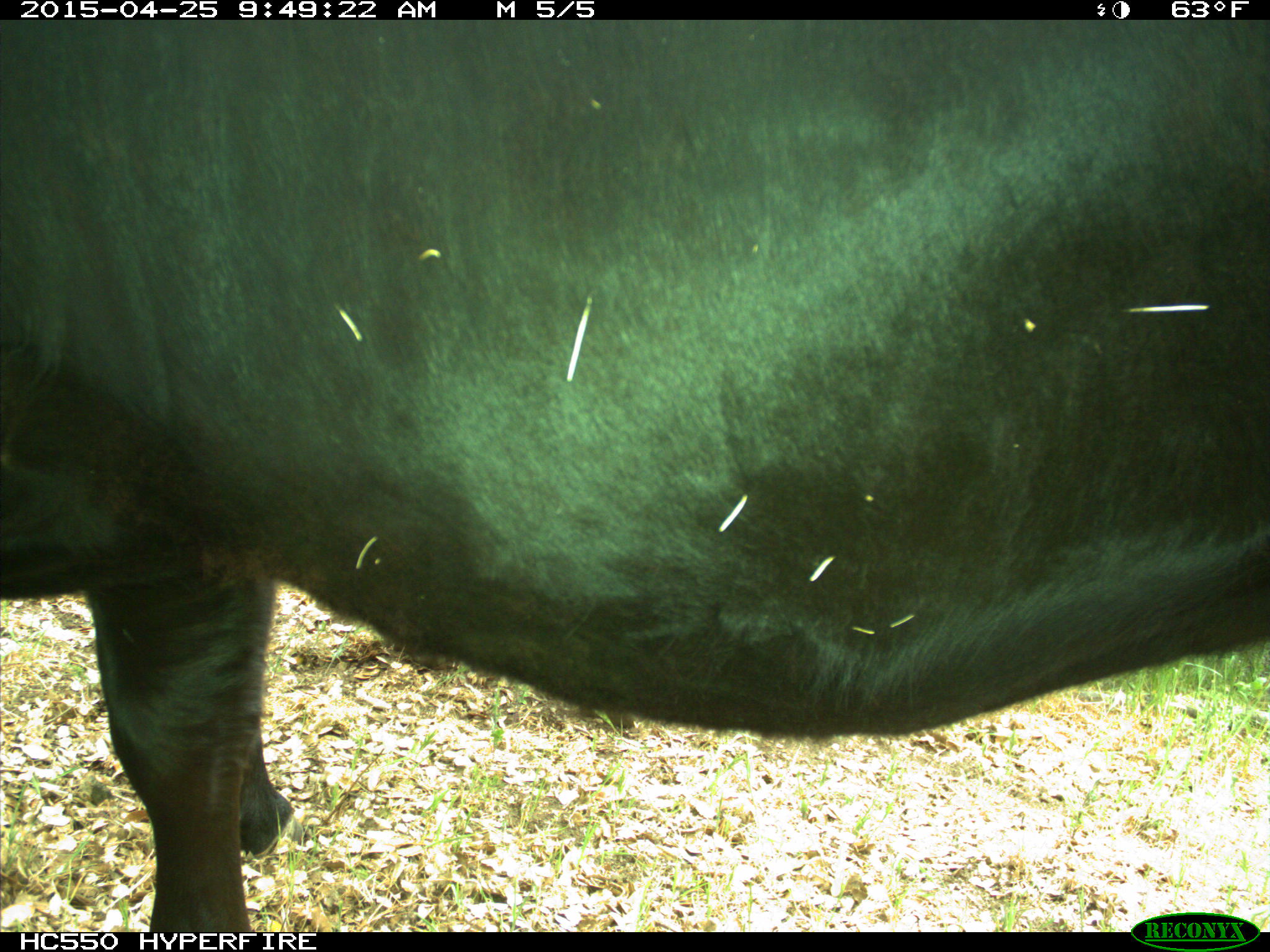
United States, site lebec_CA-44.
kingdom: Animalia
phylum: Chordata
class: Mammalia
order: Artiodactyla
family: Suidae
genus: Sus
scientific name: Sus scrofa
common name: wild boar